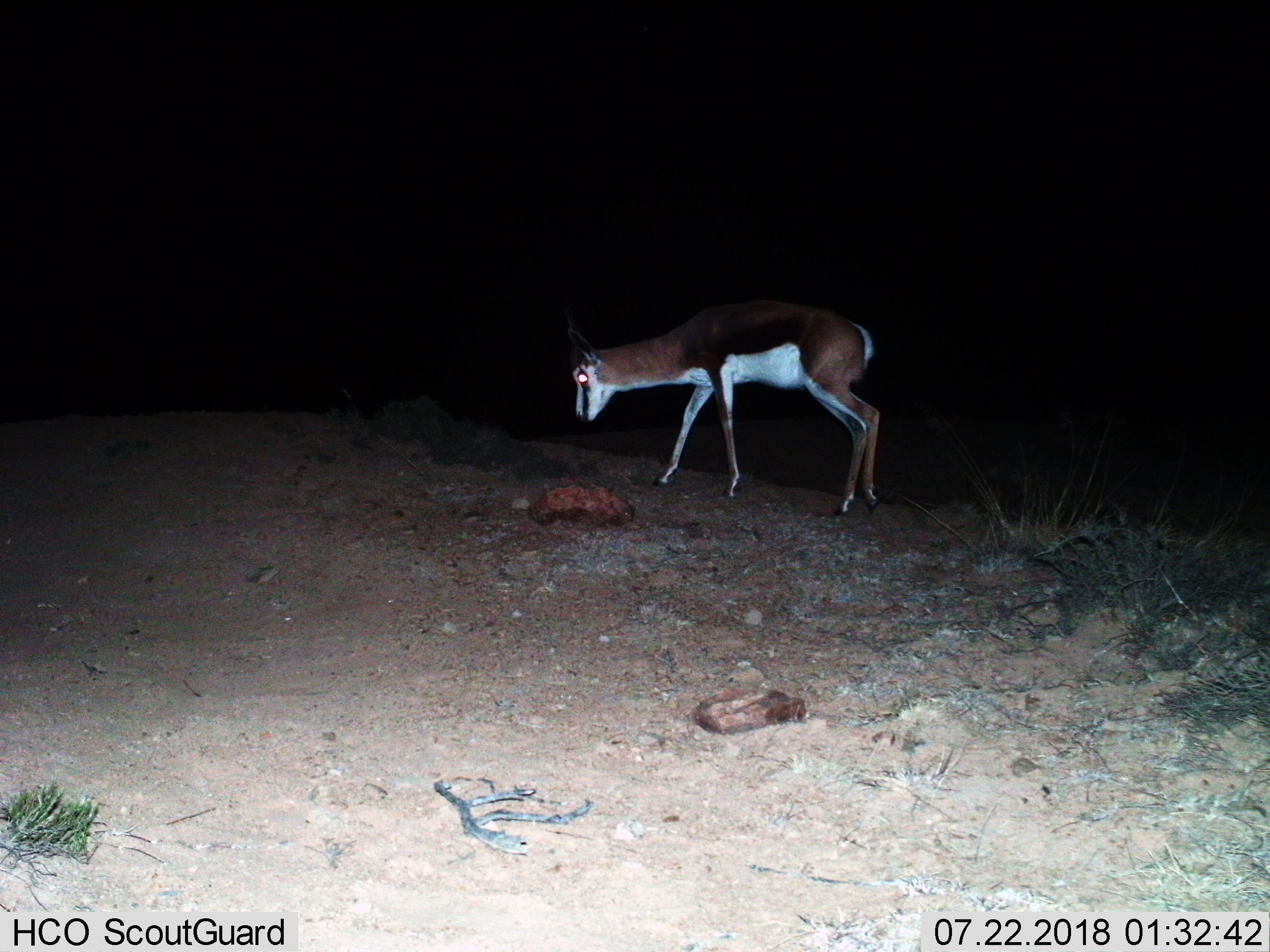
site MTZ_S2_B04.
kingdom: Animalia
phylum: Chordata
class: Mammalia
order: Artiodactyla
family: Bovidae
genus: Antidorcas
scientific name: Antidorcas marsupialis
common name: springbok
Springbok (Antidorcas marsupialis), count 1. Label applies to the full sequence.